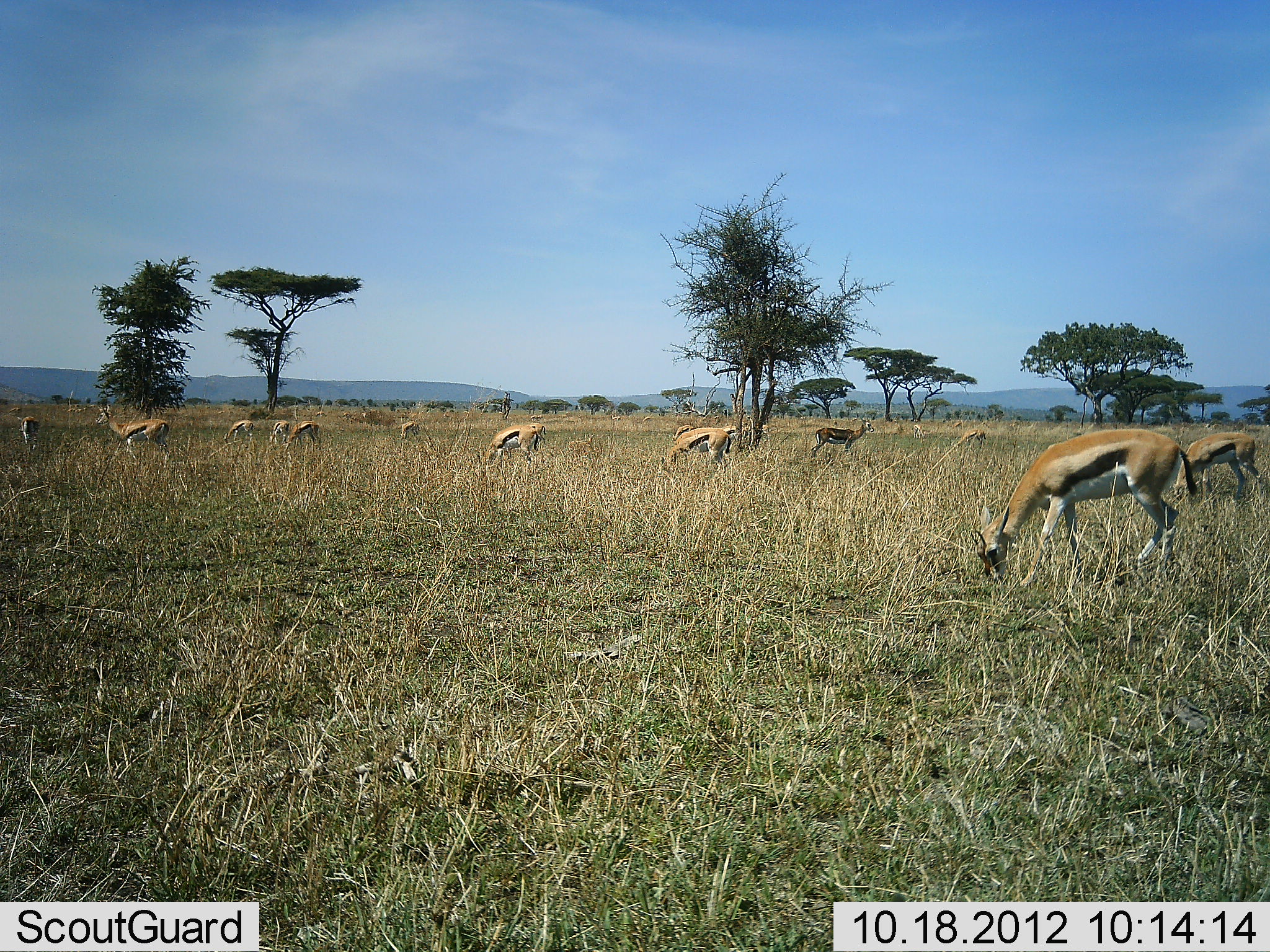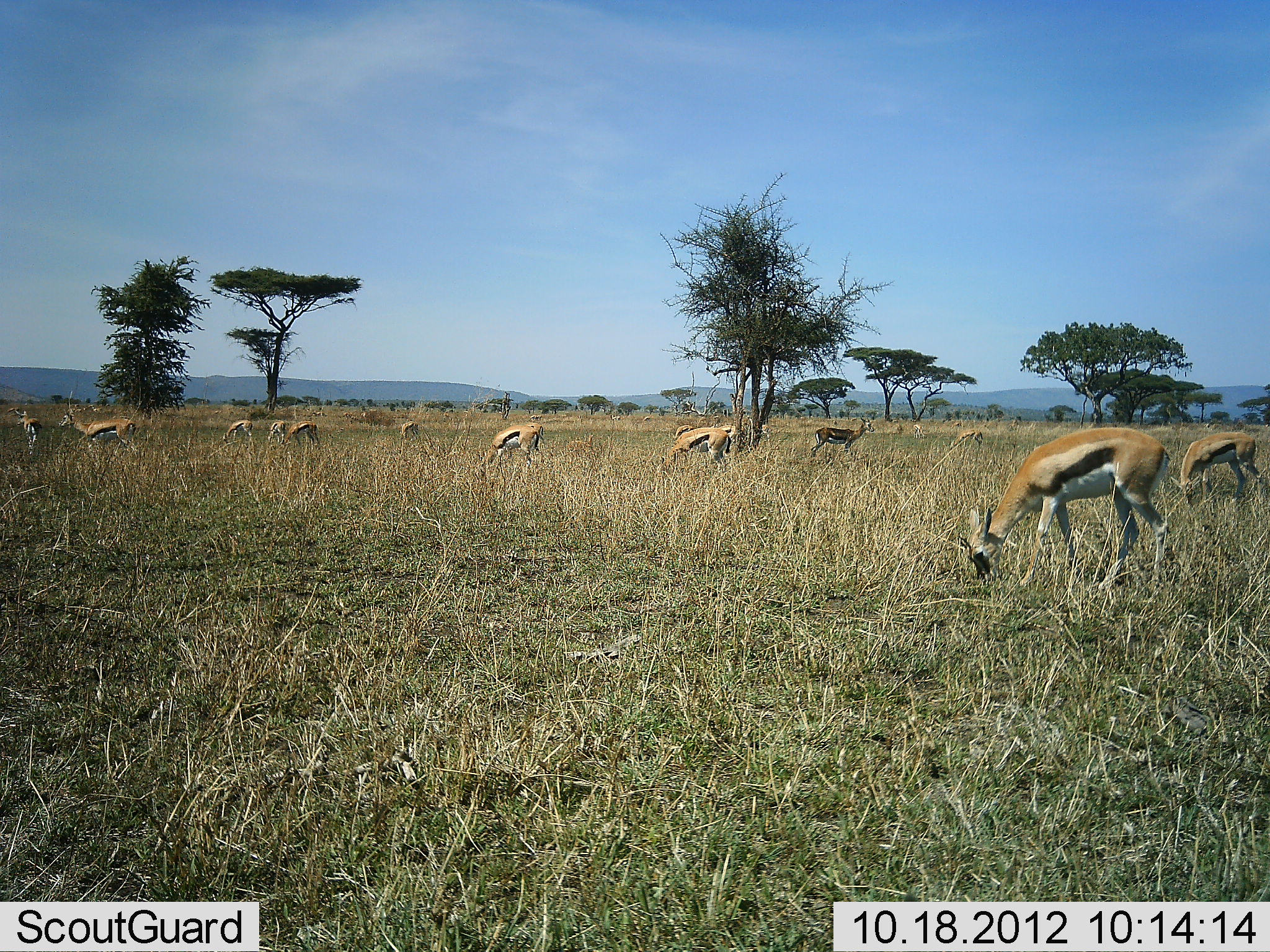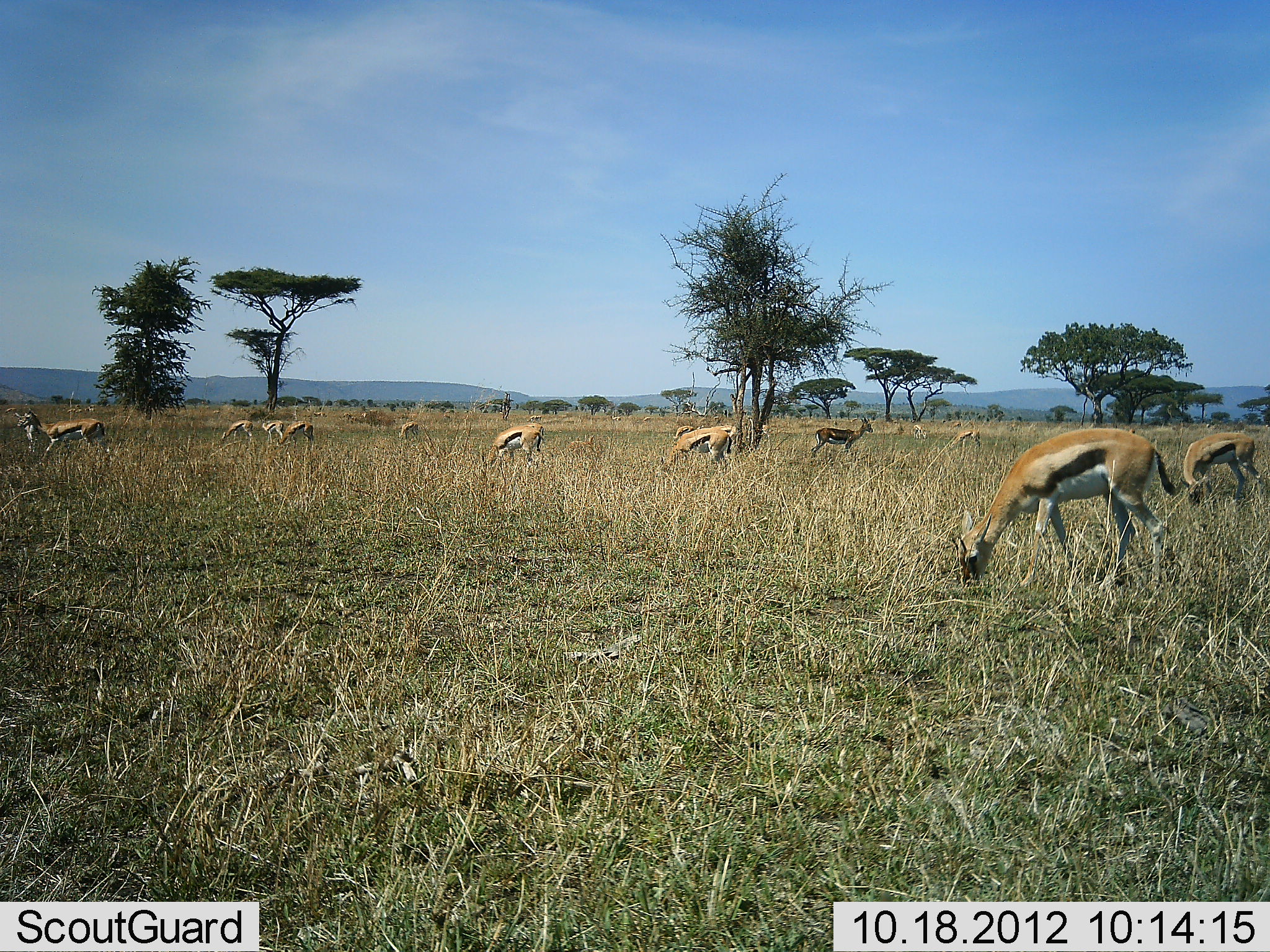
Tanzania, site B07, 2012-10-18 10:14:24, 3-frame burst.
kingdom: Animalia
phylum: Chordata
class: Mammalia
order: Artiodactyla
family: Bovidae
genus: Eudorcas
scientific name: Eudorcas thomsonii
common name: thomson's gazelle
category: gazellethomsons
Gazellethomsons (thomson's gazelle) (Eudorcas thomsonii), count 11-50. Behavior (volunteer vote fractions): standing 30%, resting 10%, moving 40%, interacting 0%. Young present (vote fraction): 0%. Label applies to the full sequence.